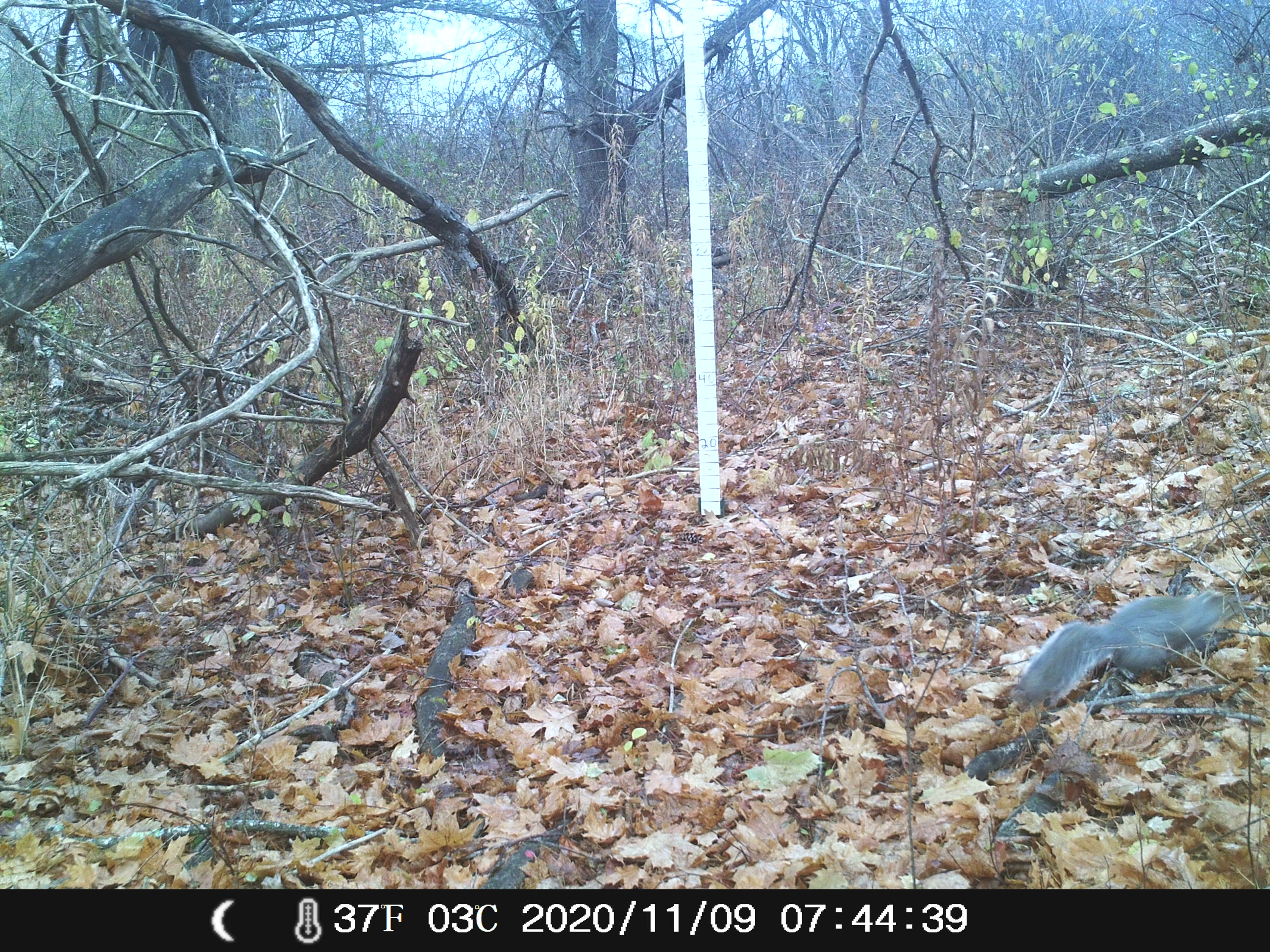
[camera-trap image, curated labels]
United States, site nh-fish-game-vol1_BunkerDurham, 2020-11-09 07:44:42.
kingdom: Animalia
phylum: Chordata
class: Mammalia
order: Rodentia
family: Sciuridae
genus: Sciurus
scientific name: Sciurus carolinensis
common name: gray squirrel